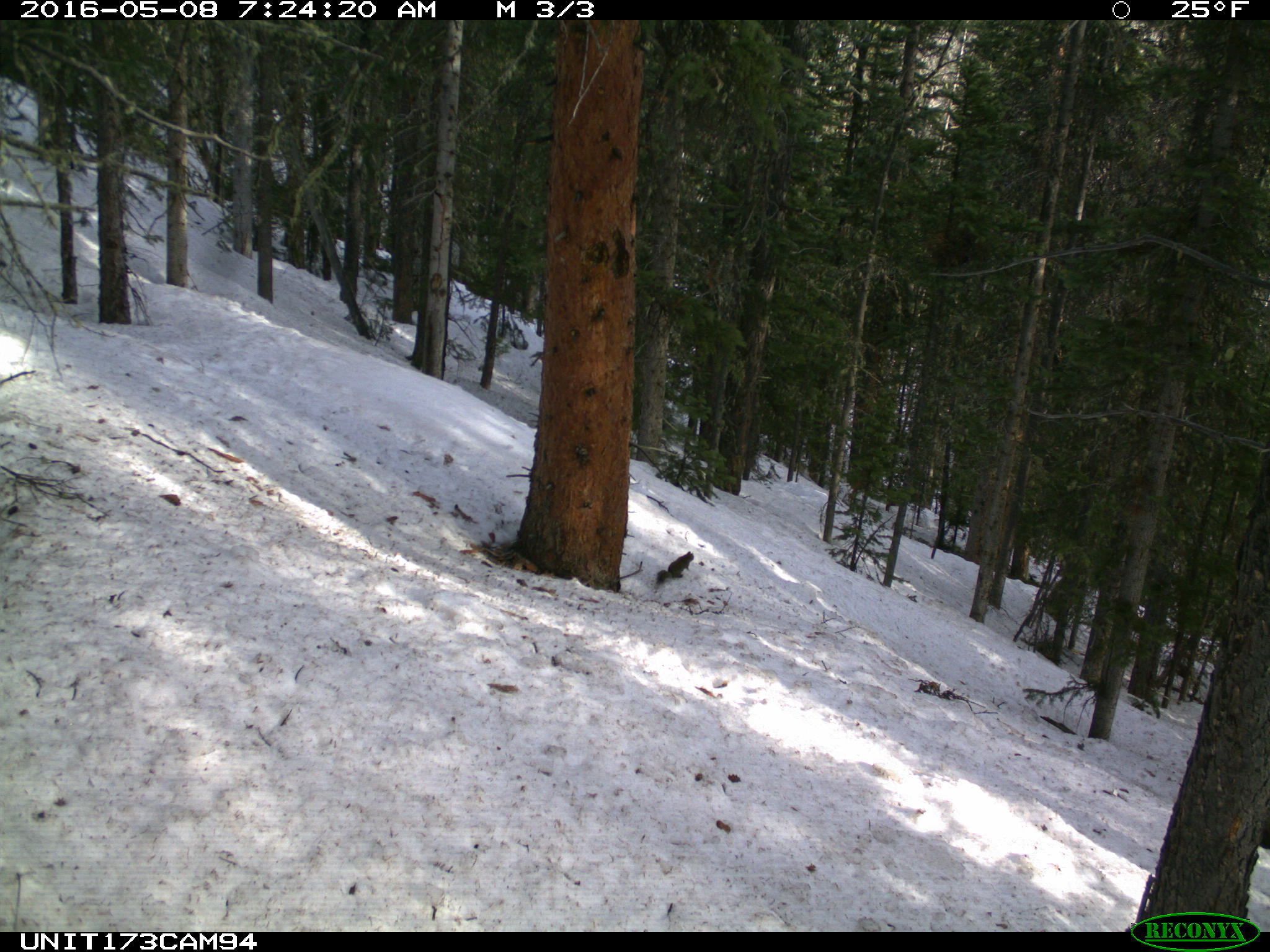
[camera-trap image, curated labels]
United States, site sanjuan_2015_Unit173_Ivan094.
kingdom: Animalia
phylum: Chordata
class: Mammalia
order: Rodentia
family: Sciuridae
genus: Tamiasciurus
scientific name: Tamiasciurus hudsonicus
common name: american red squirrel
Tamiasciurus hudsonicus (american red squirrel).